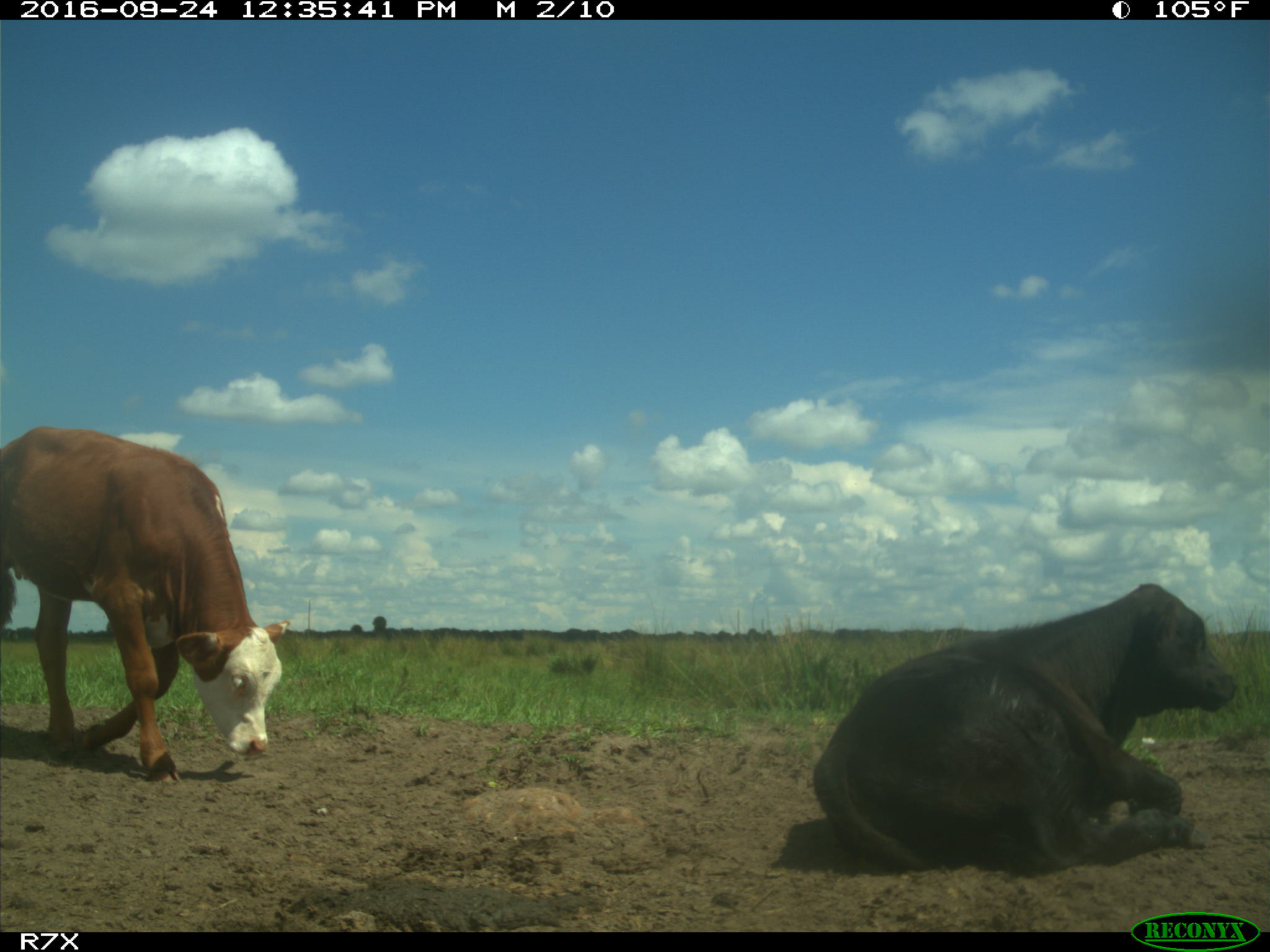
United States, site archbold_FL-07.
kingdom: Animalia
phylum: Chordata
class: Mammalia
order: Artiodactyla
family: Bovidae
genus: Bos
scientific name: Bos taurus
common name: domestic cow